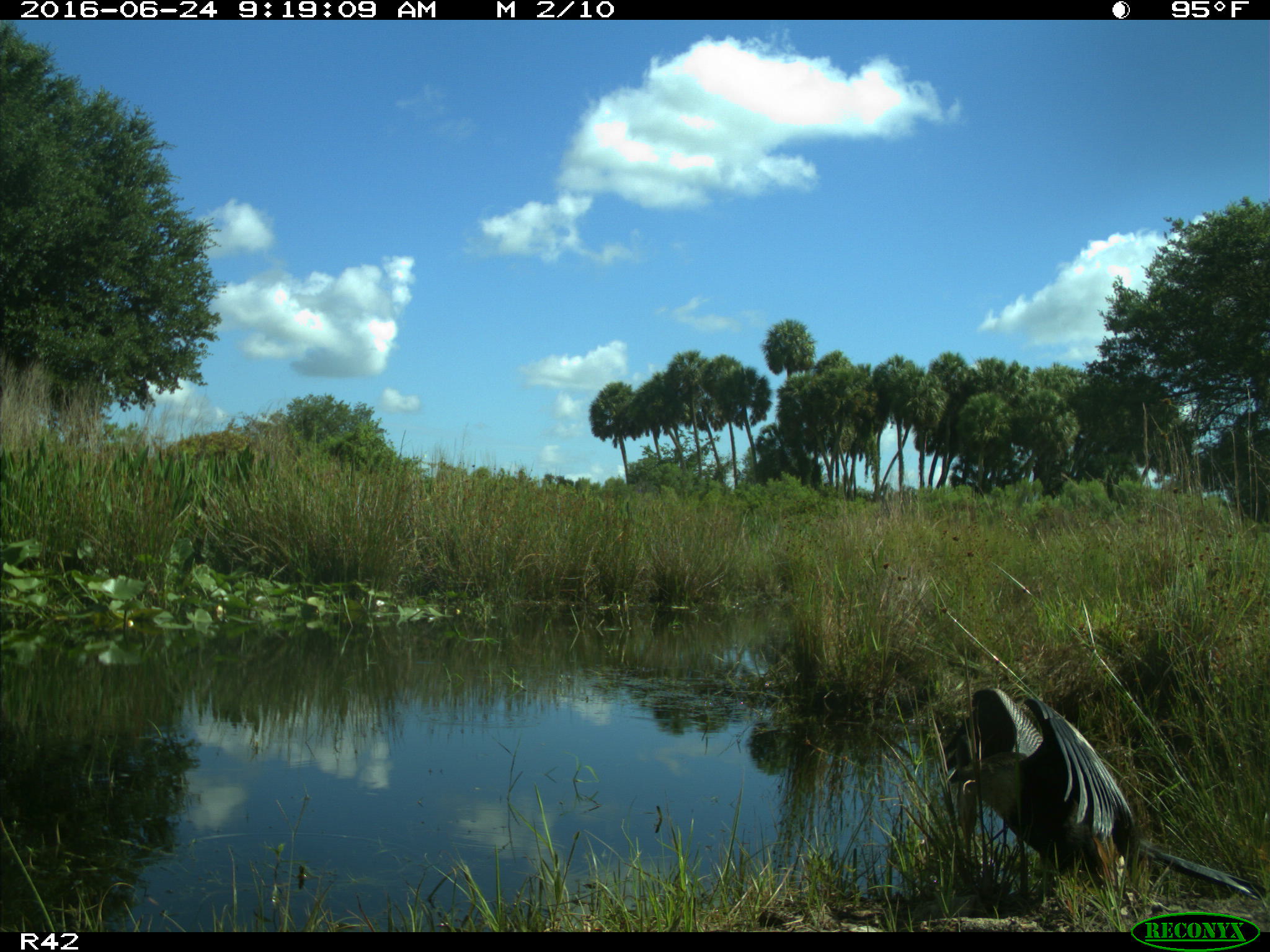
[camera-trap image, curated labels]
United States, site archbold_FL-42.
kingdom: Animalia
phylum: Chordata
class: Aves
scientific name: Aves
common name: birds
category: unidentified bird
Unidentified bird (birds) (Aves).